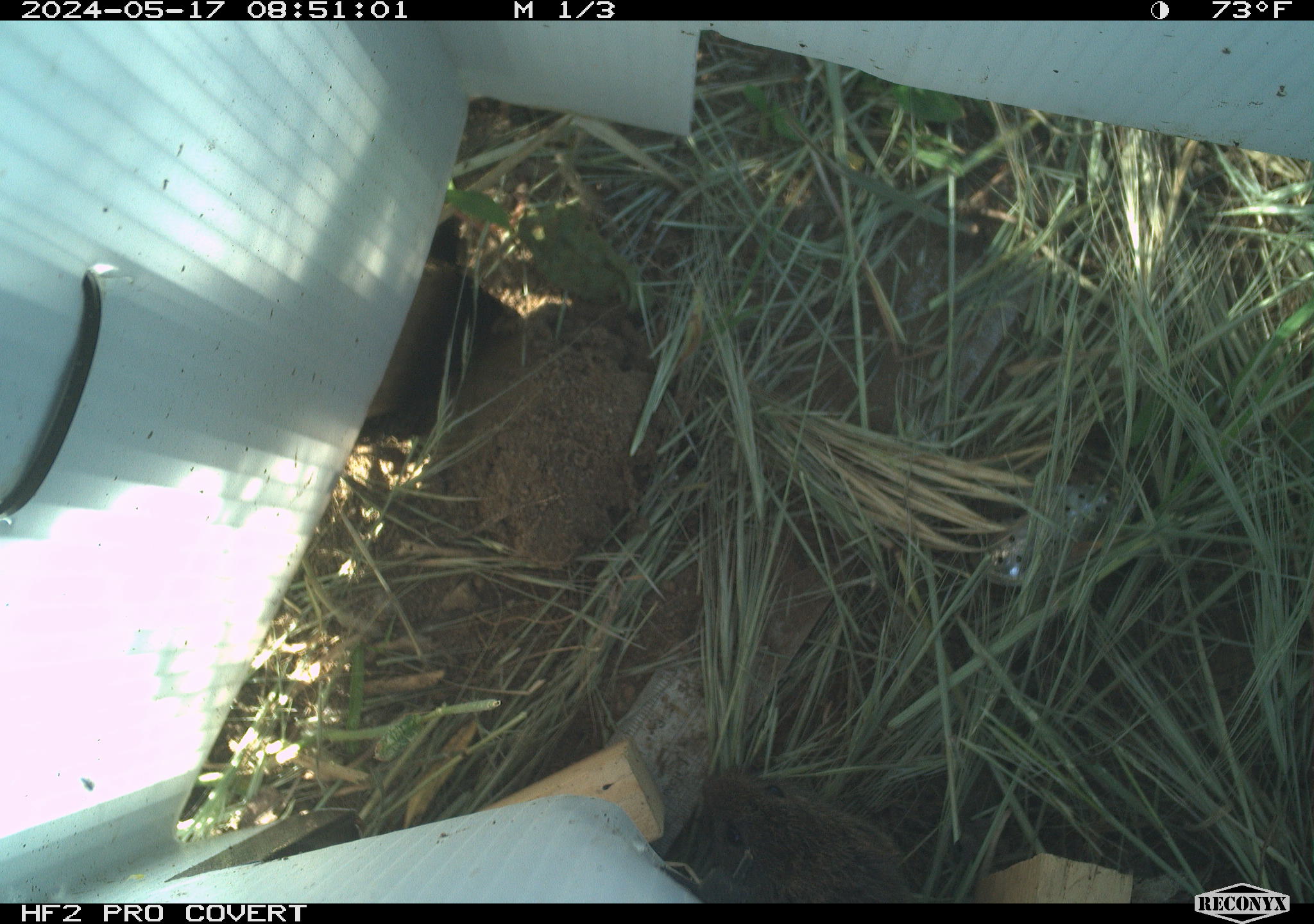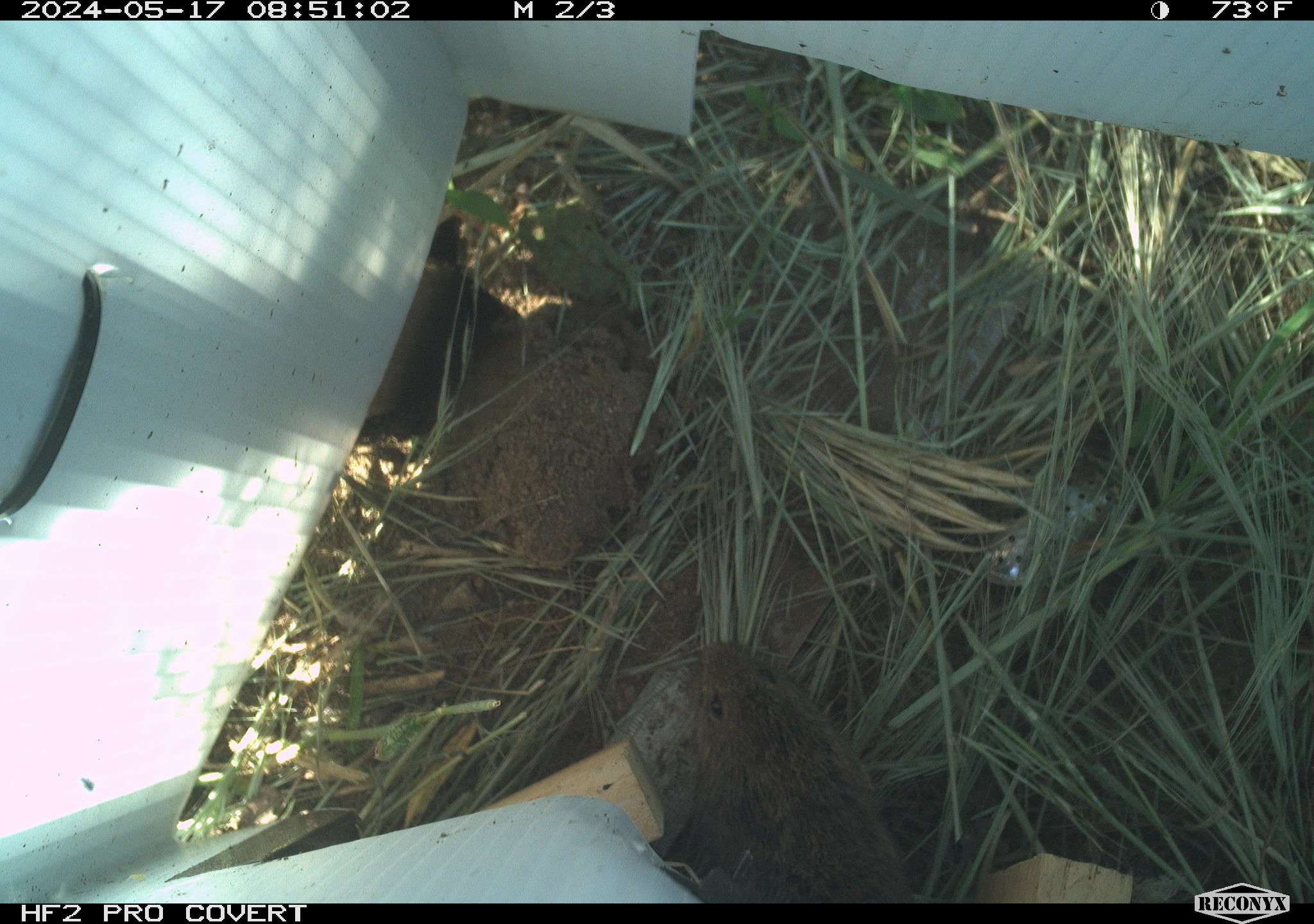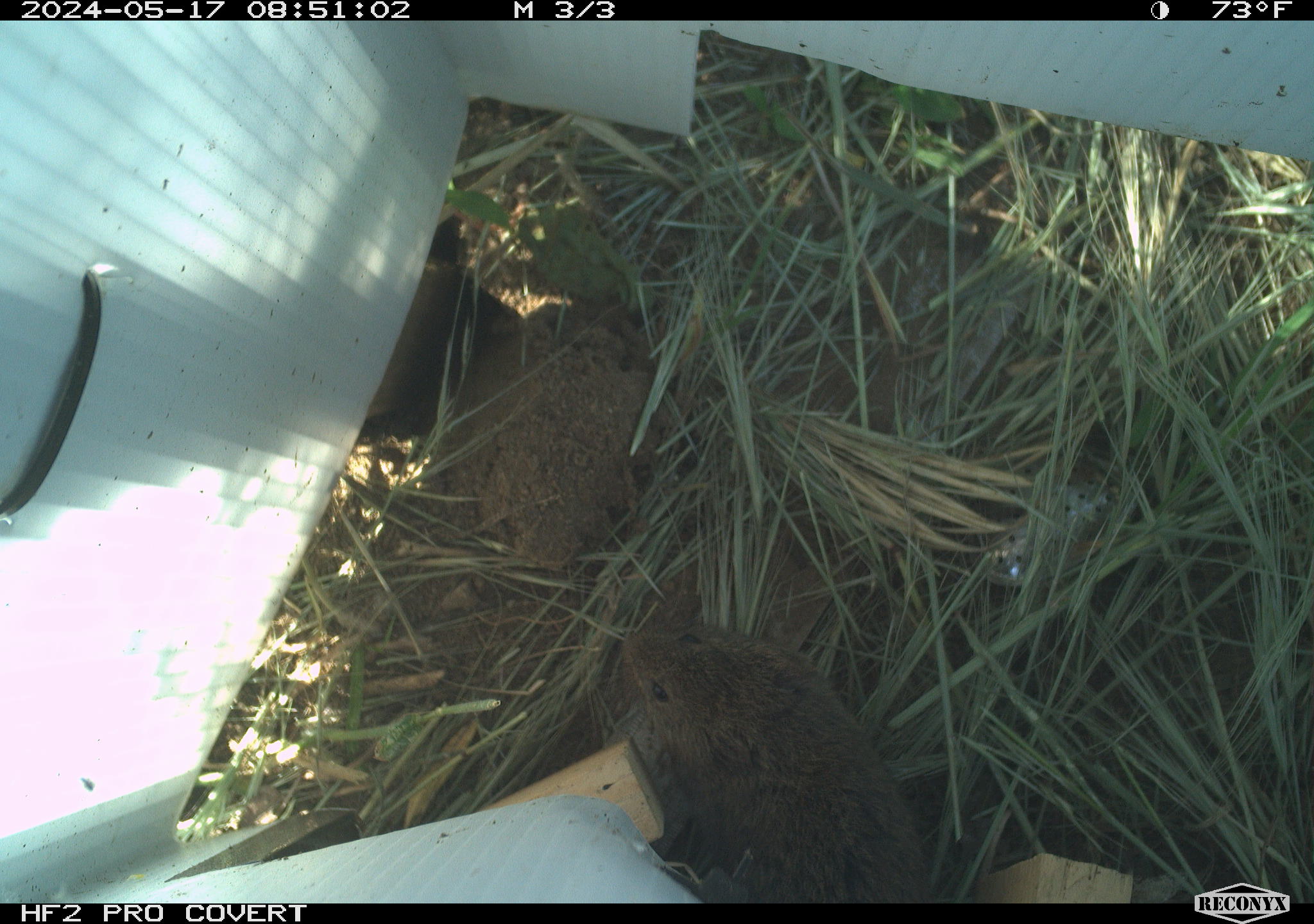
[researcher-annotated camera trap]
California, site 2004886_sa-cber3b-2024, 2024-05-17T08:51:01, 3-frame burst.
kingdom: Animalia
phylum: Chordata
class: Mammalia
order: Rodentia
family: Cricetidae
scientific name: Arvicolinae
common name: voles, lemmings, and muskrats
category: arvicolinae subfamily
Arvicolinae subfamily (voles, lemmings, and muskrats) (Arvicolinae).